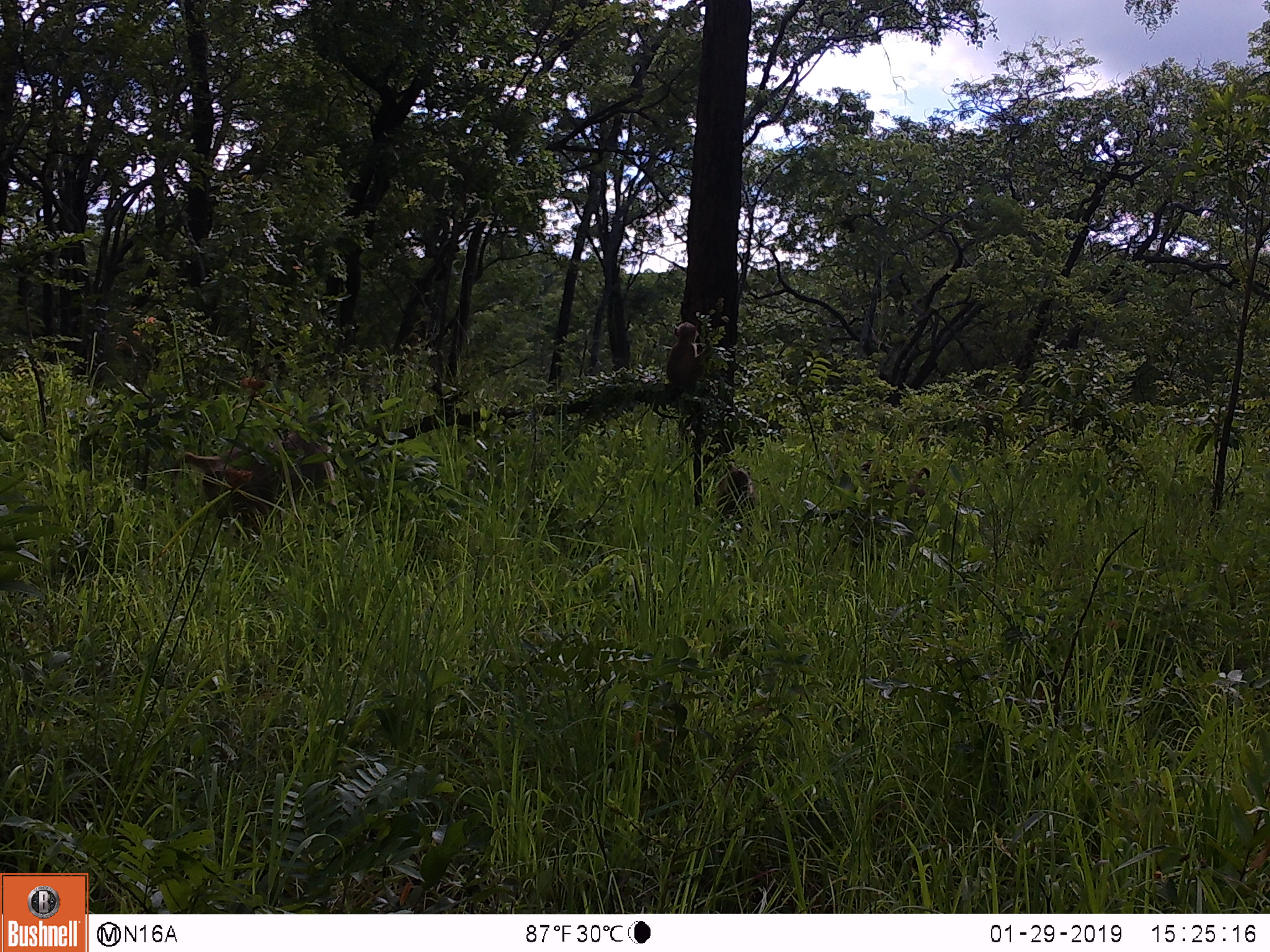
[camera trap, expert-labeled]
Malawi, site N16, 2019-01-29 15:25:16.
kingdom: Animalia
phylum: Chordata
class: Mammalia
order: Primates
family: Cercopithecidae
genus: Papio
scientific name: Papio cynocephalus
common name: yellow baboon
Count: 4.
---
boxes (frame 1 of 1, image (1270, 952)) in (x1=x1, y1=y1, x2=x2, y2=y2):
yellow baboon: (x1=160, y1=400, x2=351, y2=543); (x1=847, y1=450, x2=952, y2=521); (x1=659, y1=316, x2=716, y2=408); (x1=710, y1=454, x2=764, y2=538)